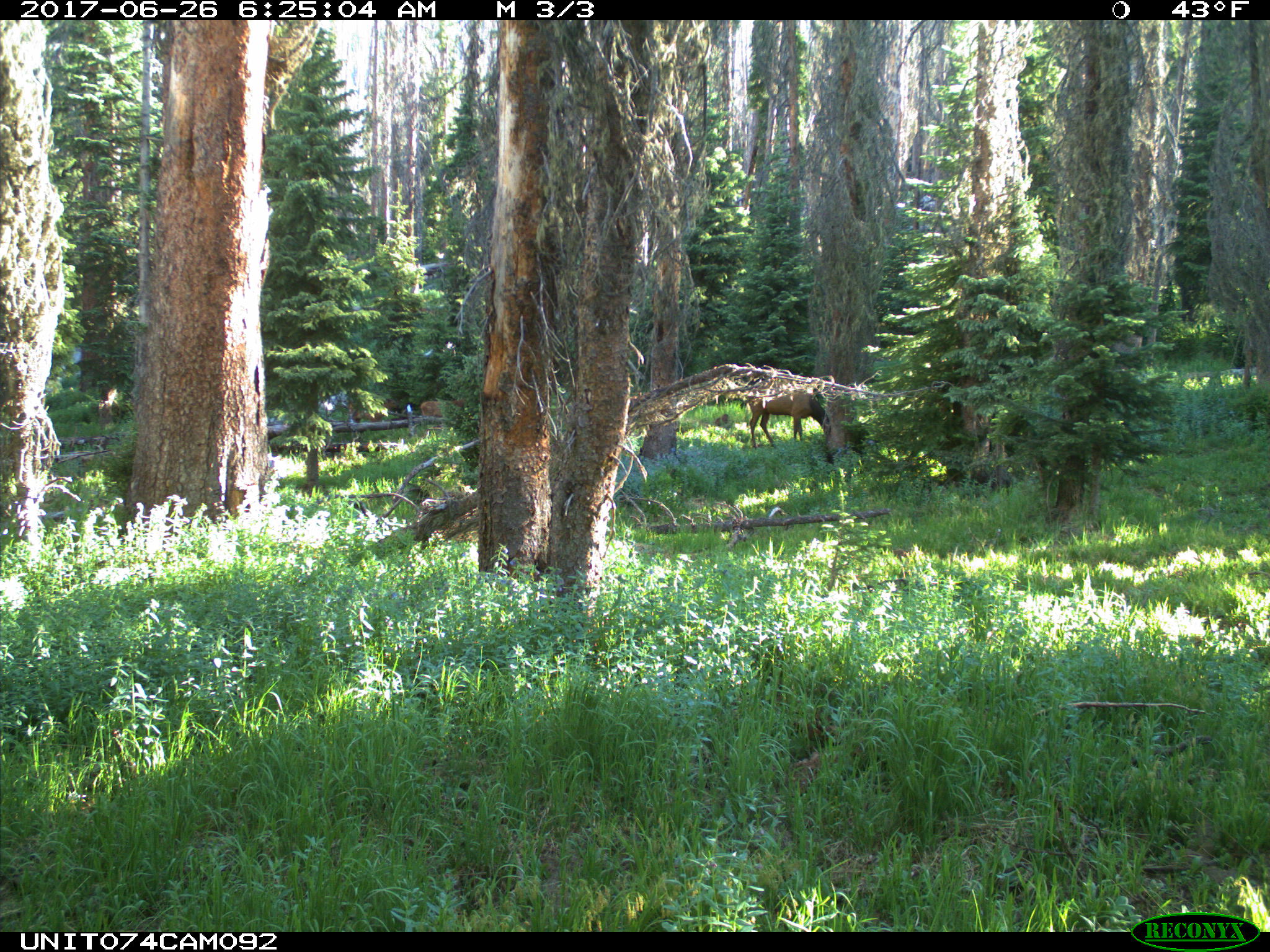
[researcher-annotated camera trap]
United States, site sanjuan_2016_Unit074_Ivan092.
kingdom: Animalia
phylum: Chordata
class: Mammalia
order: Artiodactyla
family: Cervidae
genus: Cervus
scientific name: Cervus elaphus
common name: red deer